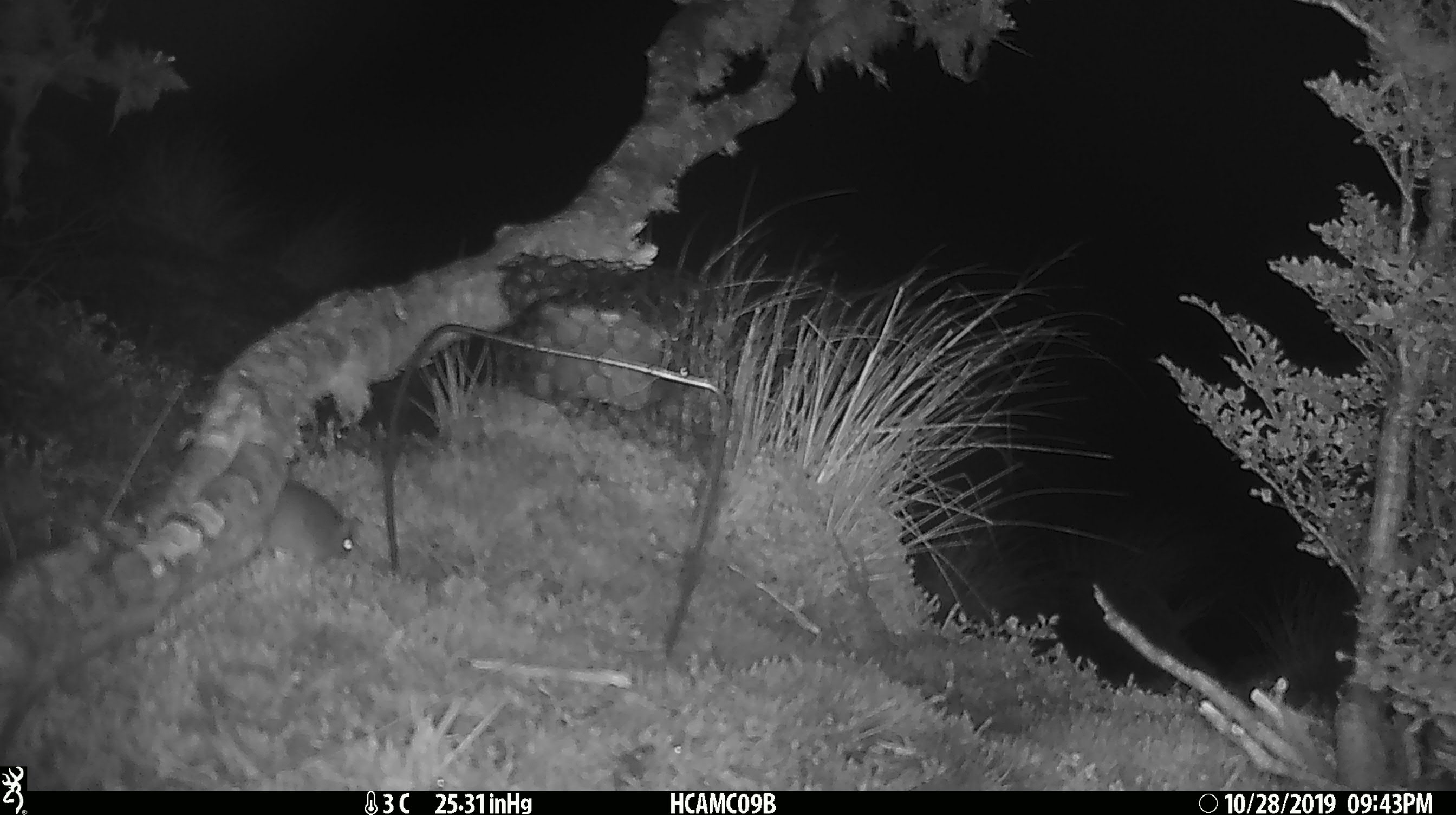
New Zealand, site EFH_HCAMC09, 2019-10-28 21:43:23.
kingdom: Animalia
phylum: Chordata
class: Mammalia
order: Rodentia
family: Muridae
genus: Mus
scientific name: Mus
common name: mouse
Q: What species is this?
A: Mouse (Mus).